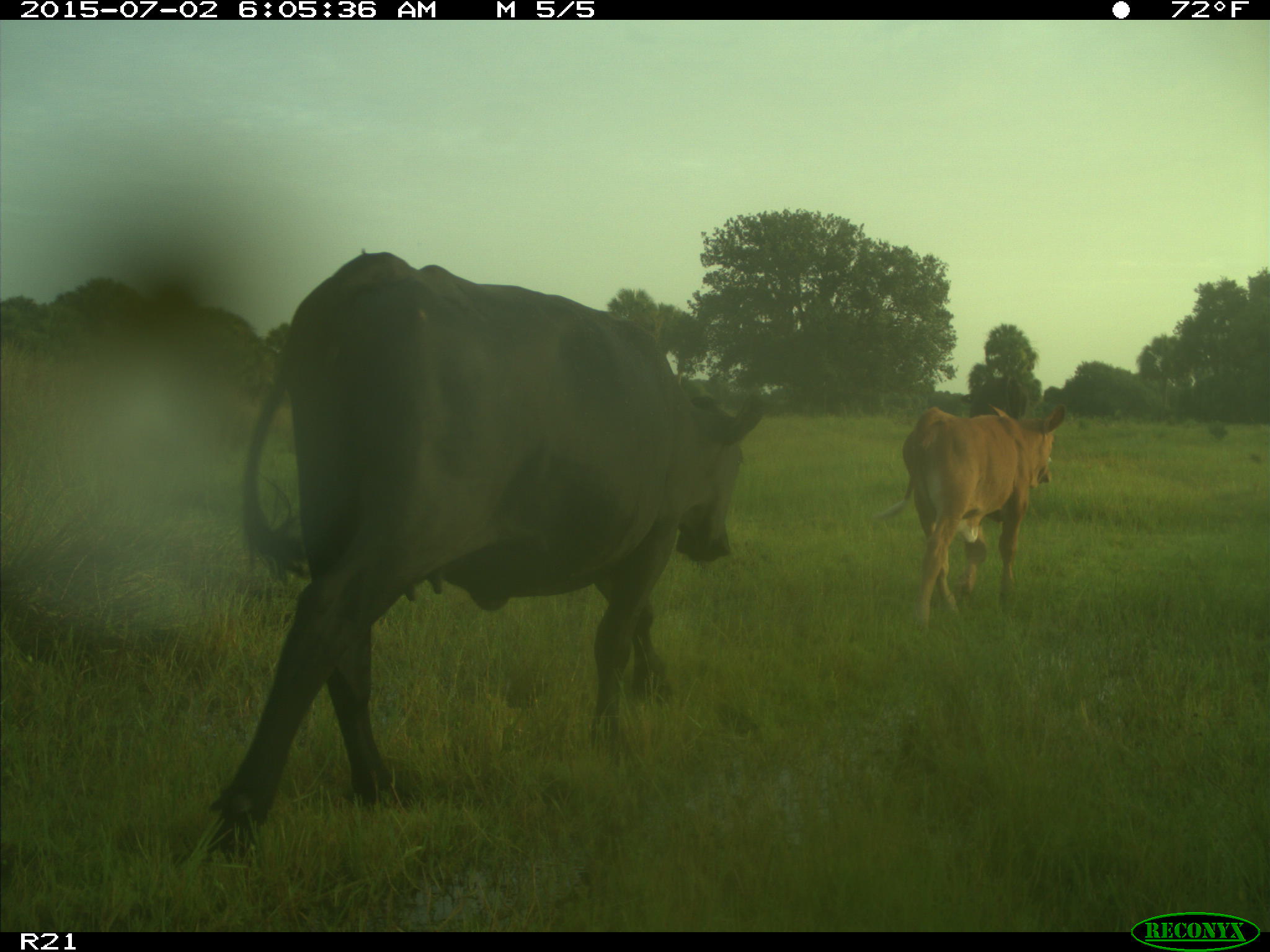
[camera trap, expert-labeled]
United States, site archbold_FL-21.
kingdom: Animalia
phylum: Chordata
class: Mammalia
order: Artiodactyla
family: Bovidae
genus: Bos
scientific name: Bos taurus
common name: domestic cow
Bos taurus (domestic cow).